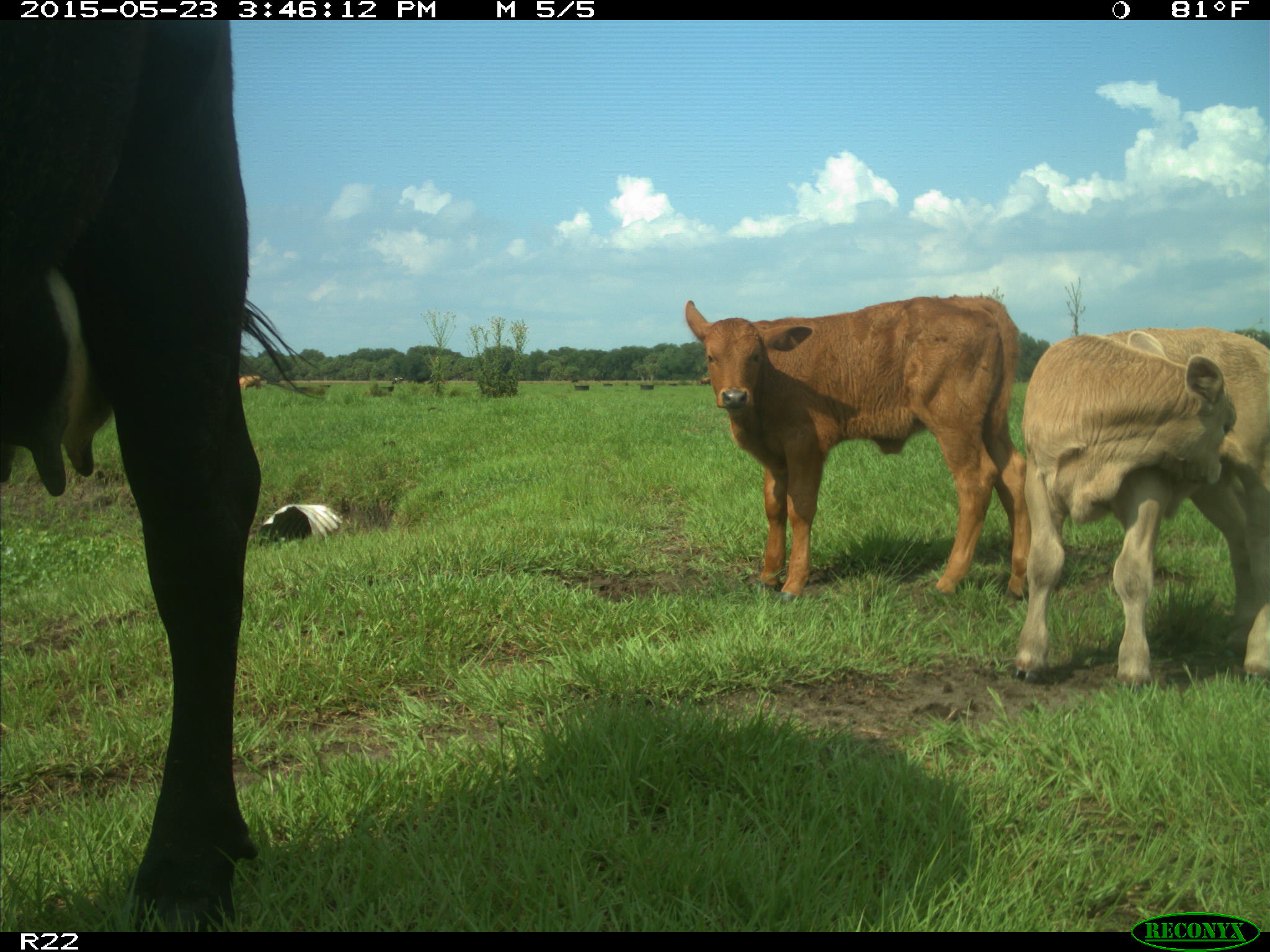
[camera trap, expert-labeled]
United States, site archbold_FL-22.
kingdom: Animalia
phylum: Chordata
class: Mammalia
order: Artiodactyla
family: Bovidae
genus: Bos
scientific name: Bos taurus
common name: domestic cow